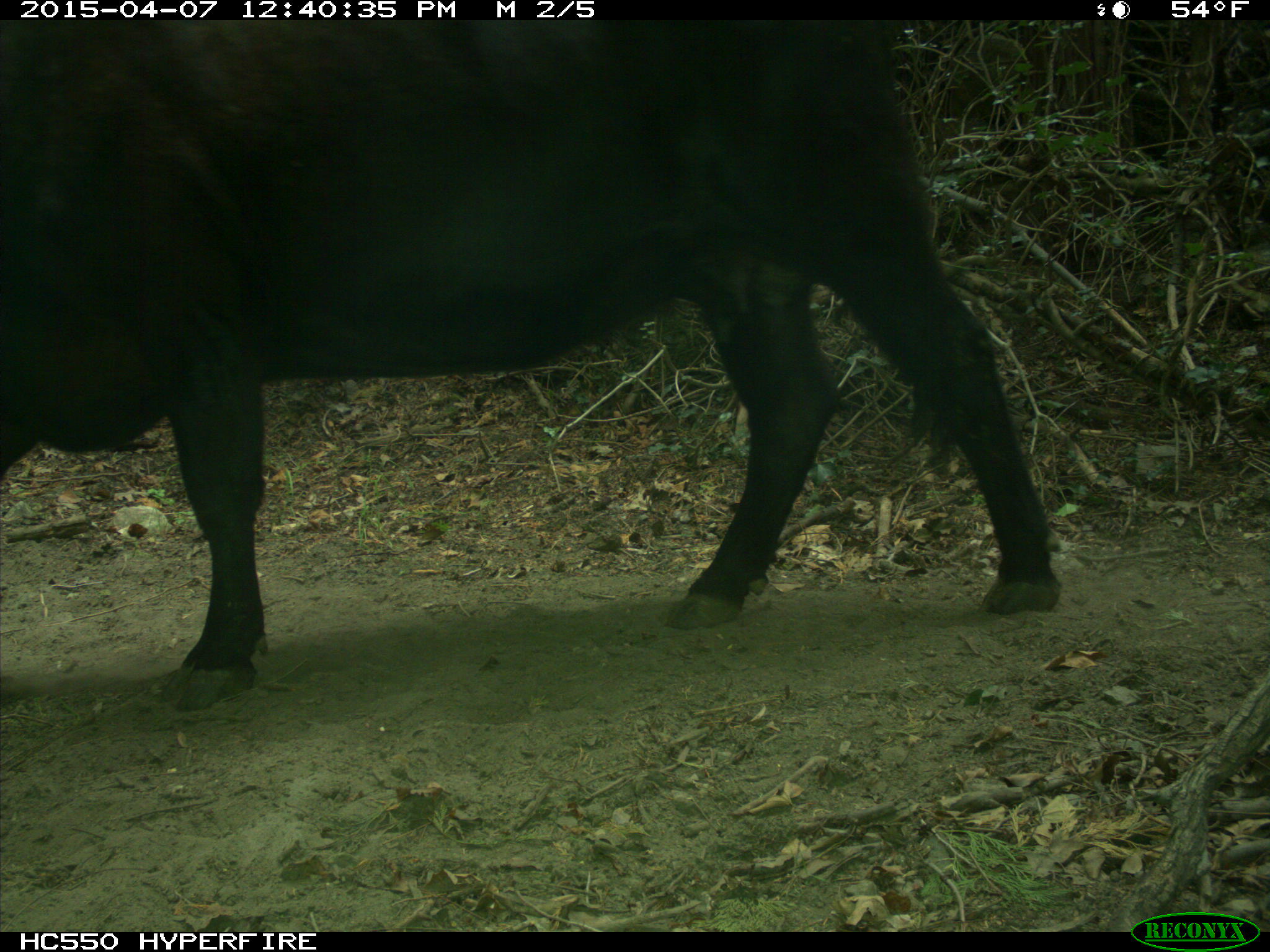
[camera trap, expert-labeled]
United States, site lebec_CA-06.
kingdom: Animalia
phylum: Chordata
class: Mammalia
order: Artiodactyla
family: Bovidae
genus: Bos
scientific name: Bos taurus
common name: domestic cow